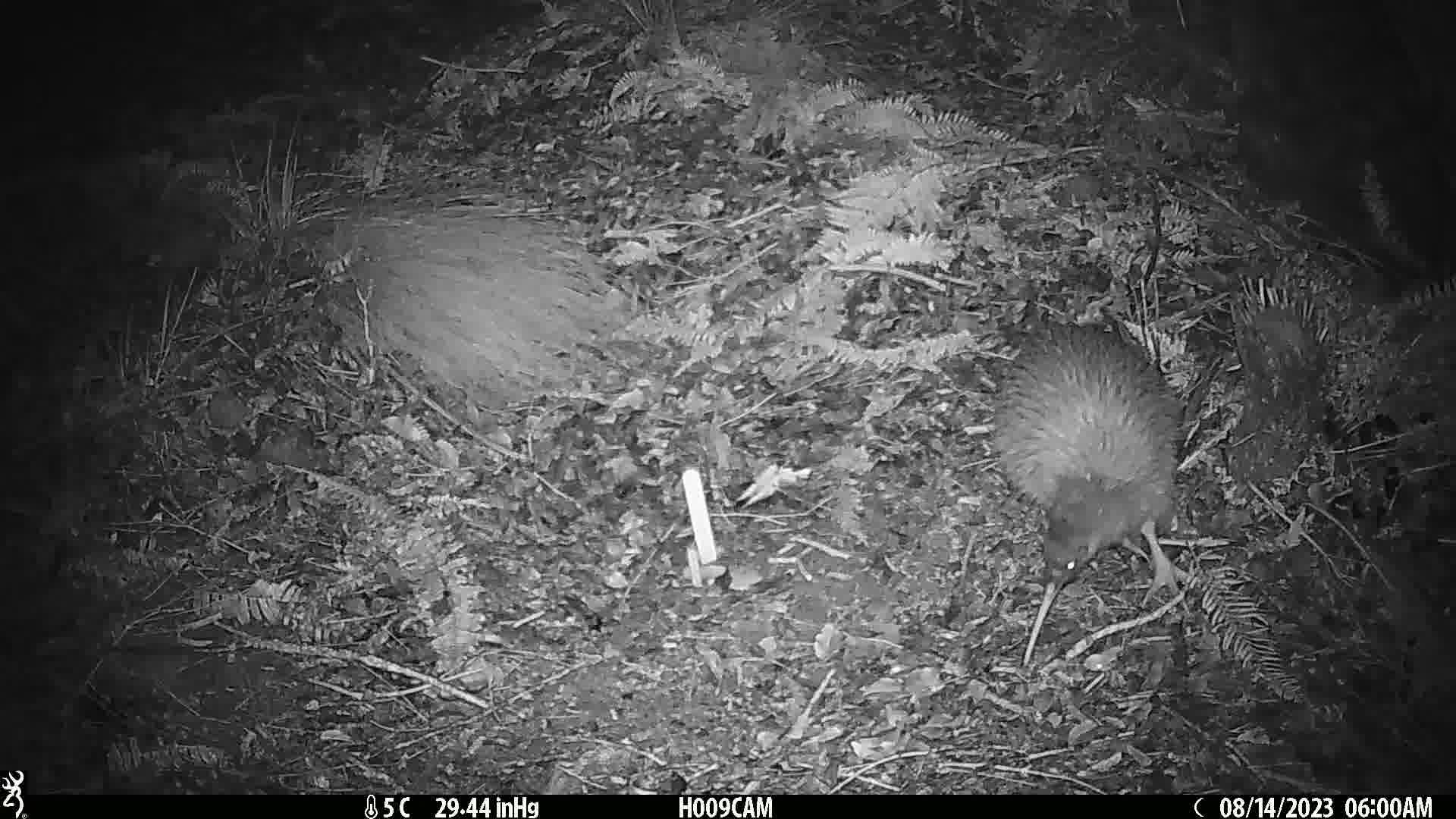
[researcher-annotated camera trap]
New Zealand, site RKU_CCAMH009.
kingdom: Animalia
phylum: Chordata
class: Aves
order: Apterygiformes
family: Apterygidae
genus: Apteryx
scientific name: Apteryx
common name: kiwi